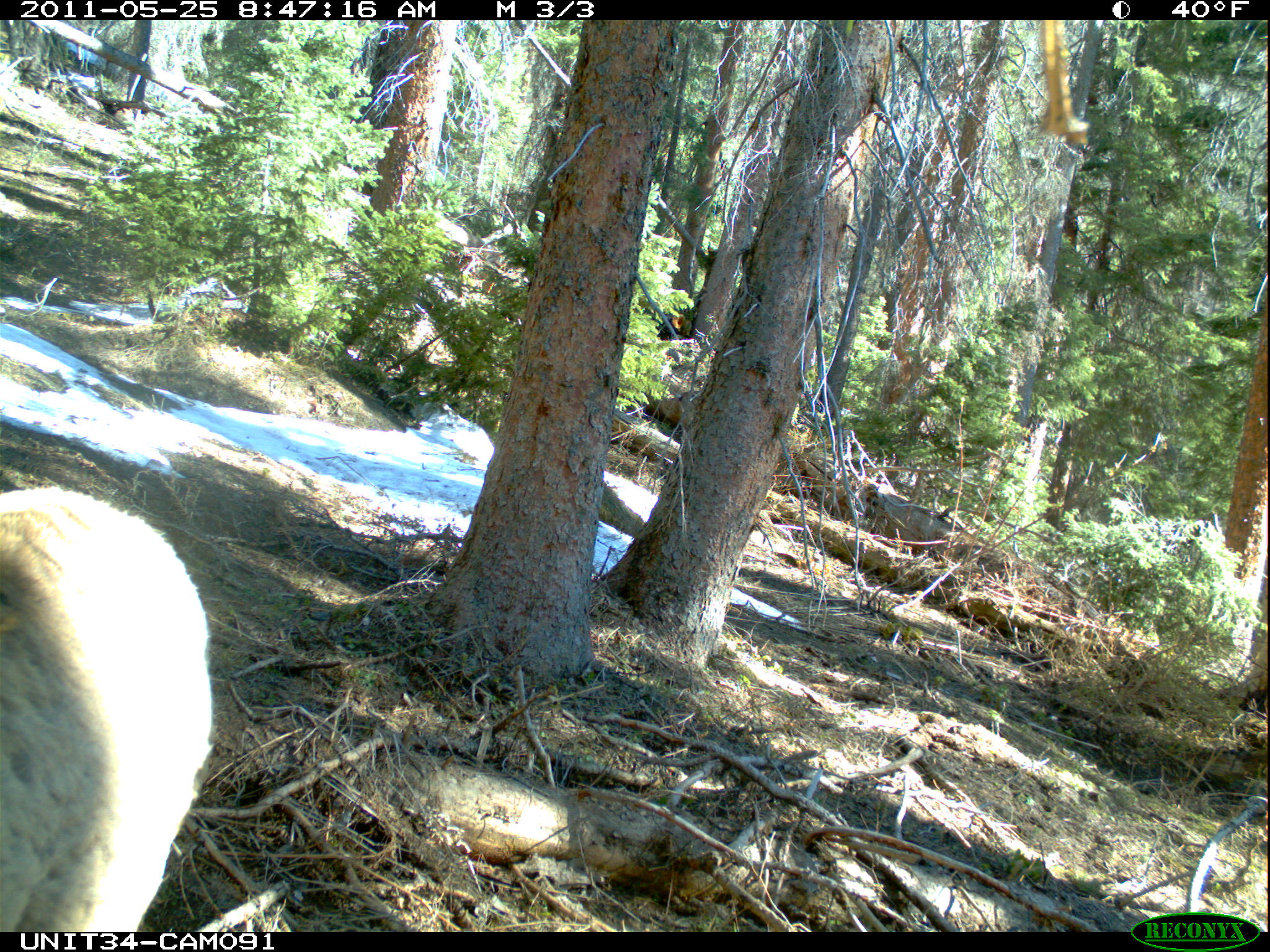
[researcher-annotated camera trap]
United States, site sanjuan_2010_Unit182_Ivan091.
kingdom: Animalia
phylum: Chordata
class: Mammalia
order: Artiodactyla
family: Cervidae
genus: Cervus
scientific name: Cervus elaphus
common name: red deer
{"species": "Cervus elaphus (red deer)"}